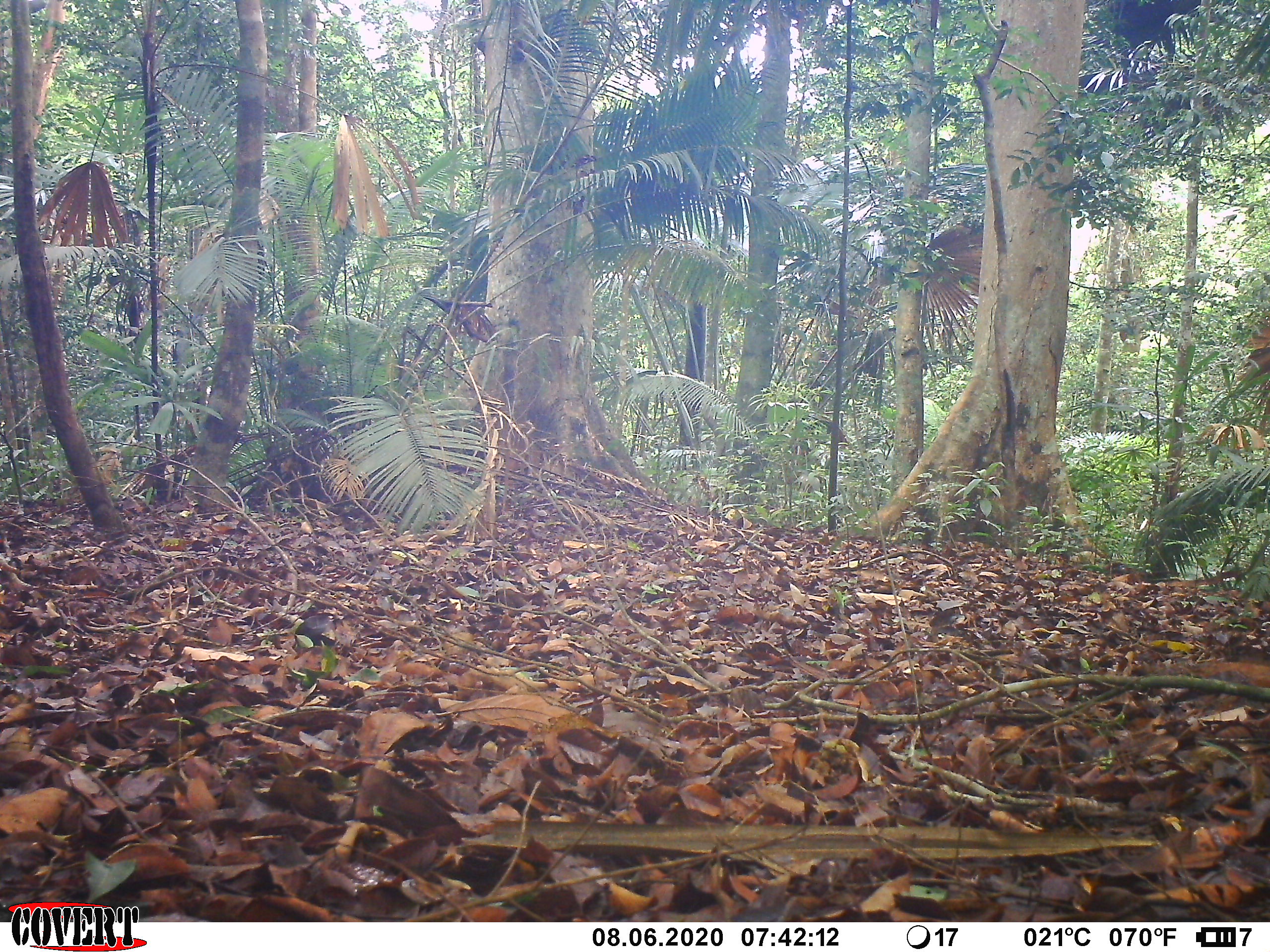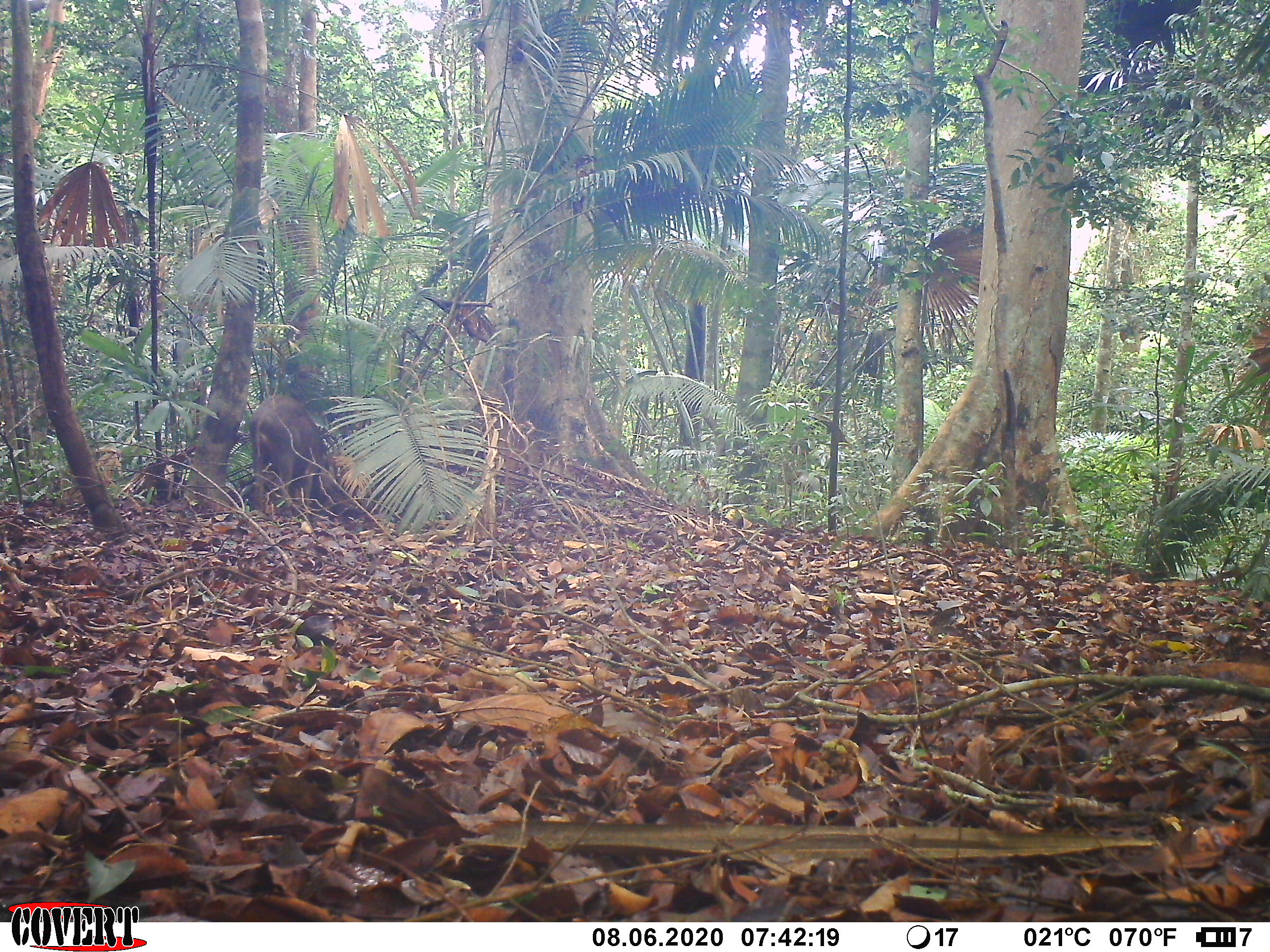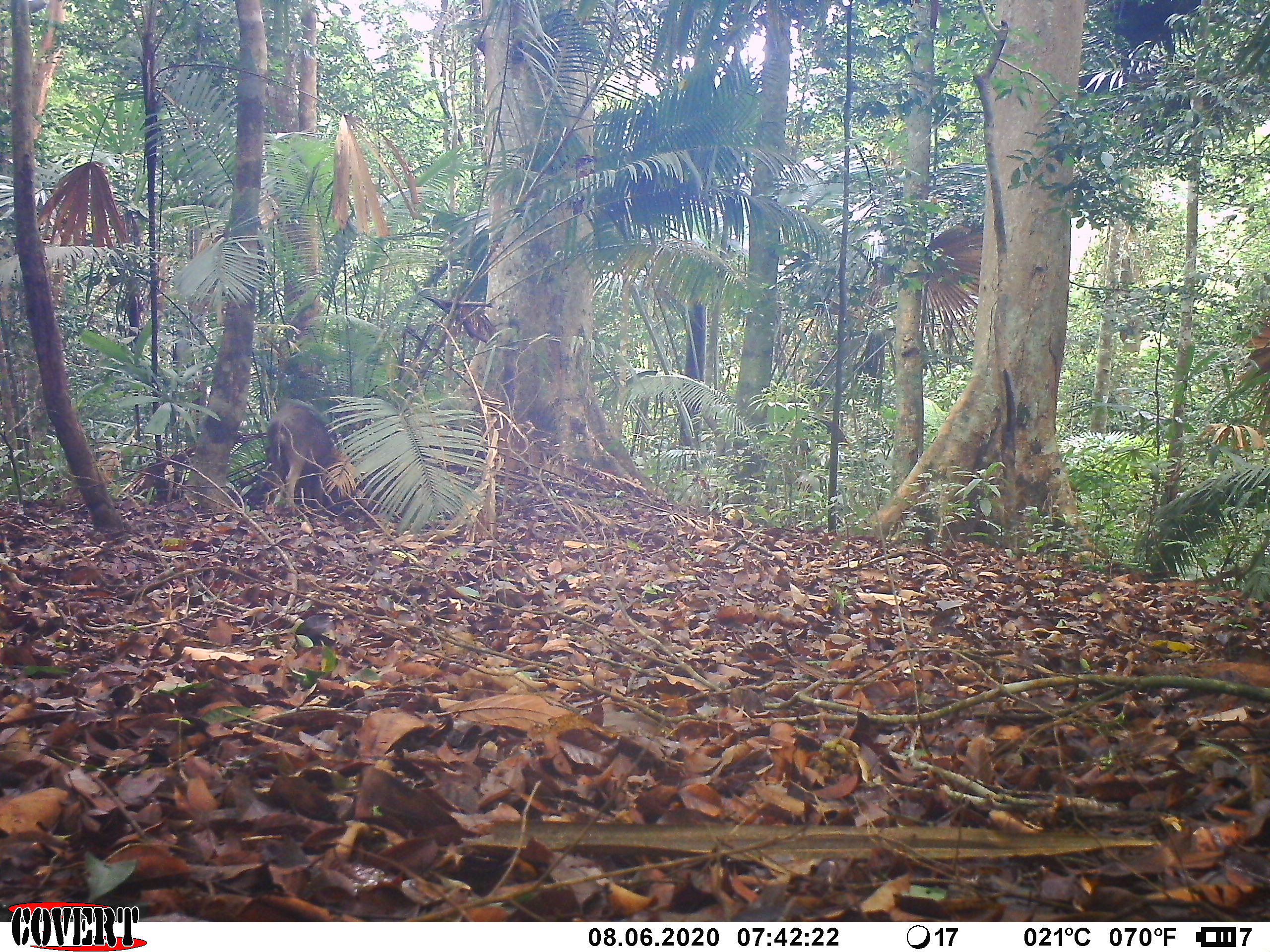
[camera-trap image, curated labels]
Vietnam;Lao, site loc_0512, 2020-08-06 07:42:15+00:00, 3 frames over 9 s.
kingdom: Animalia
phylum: Chordata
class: Mammalia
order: Artiodactyla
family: Suidae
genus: Sus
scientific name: Sus scrofa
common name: eurasian wild pig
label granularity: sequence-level